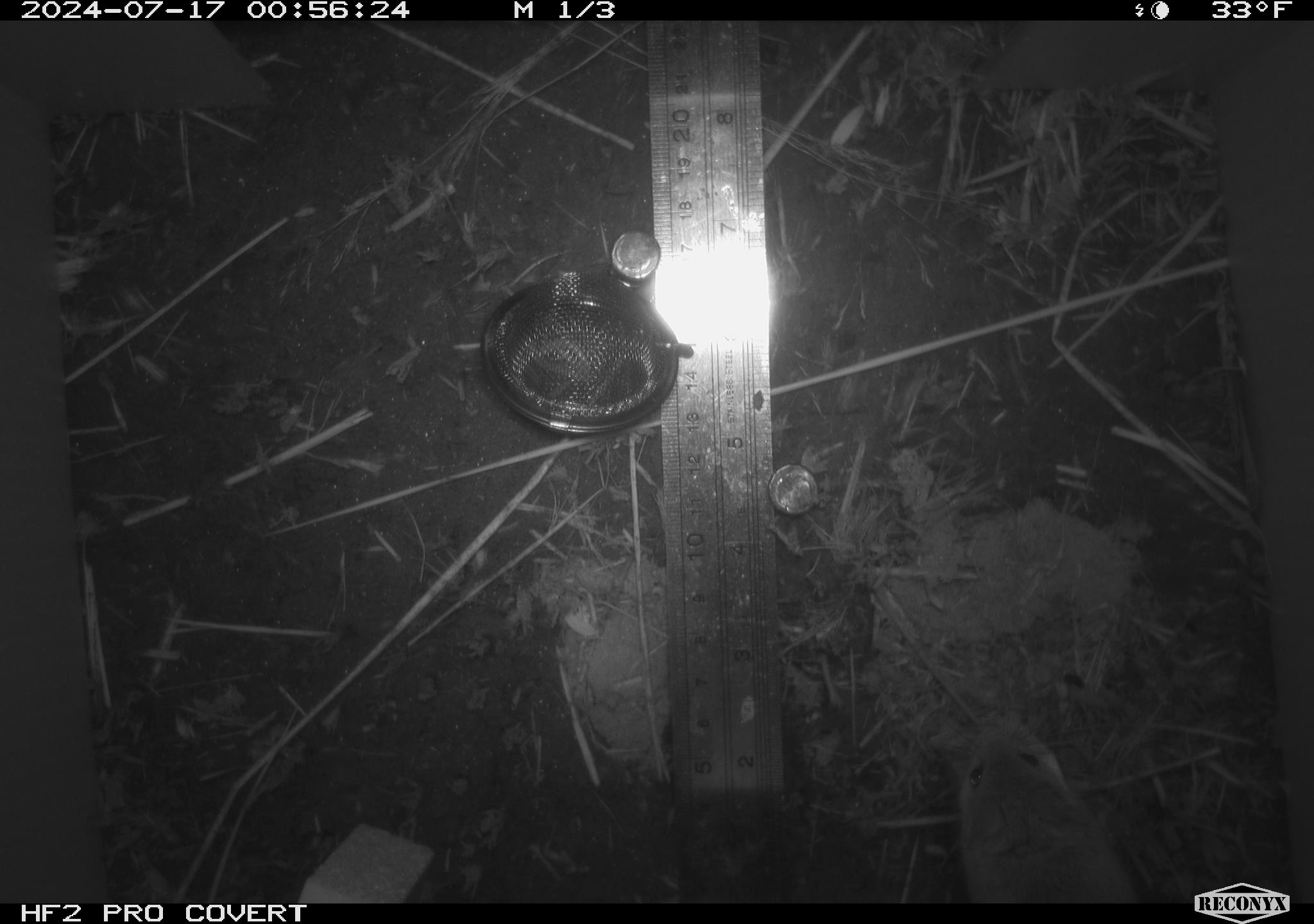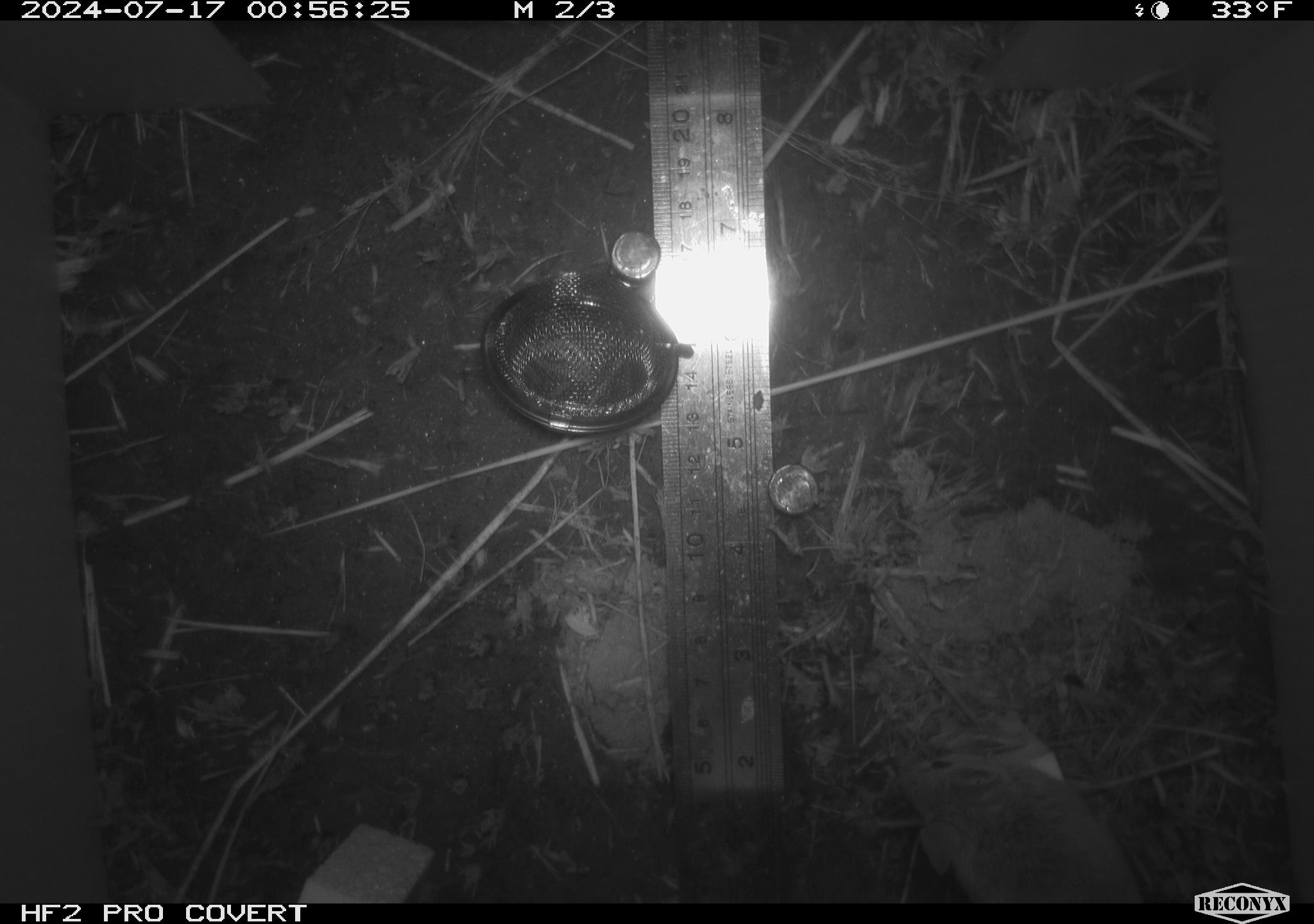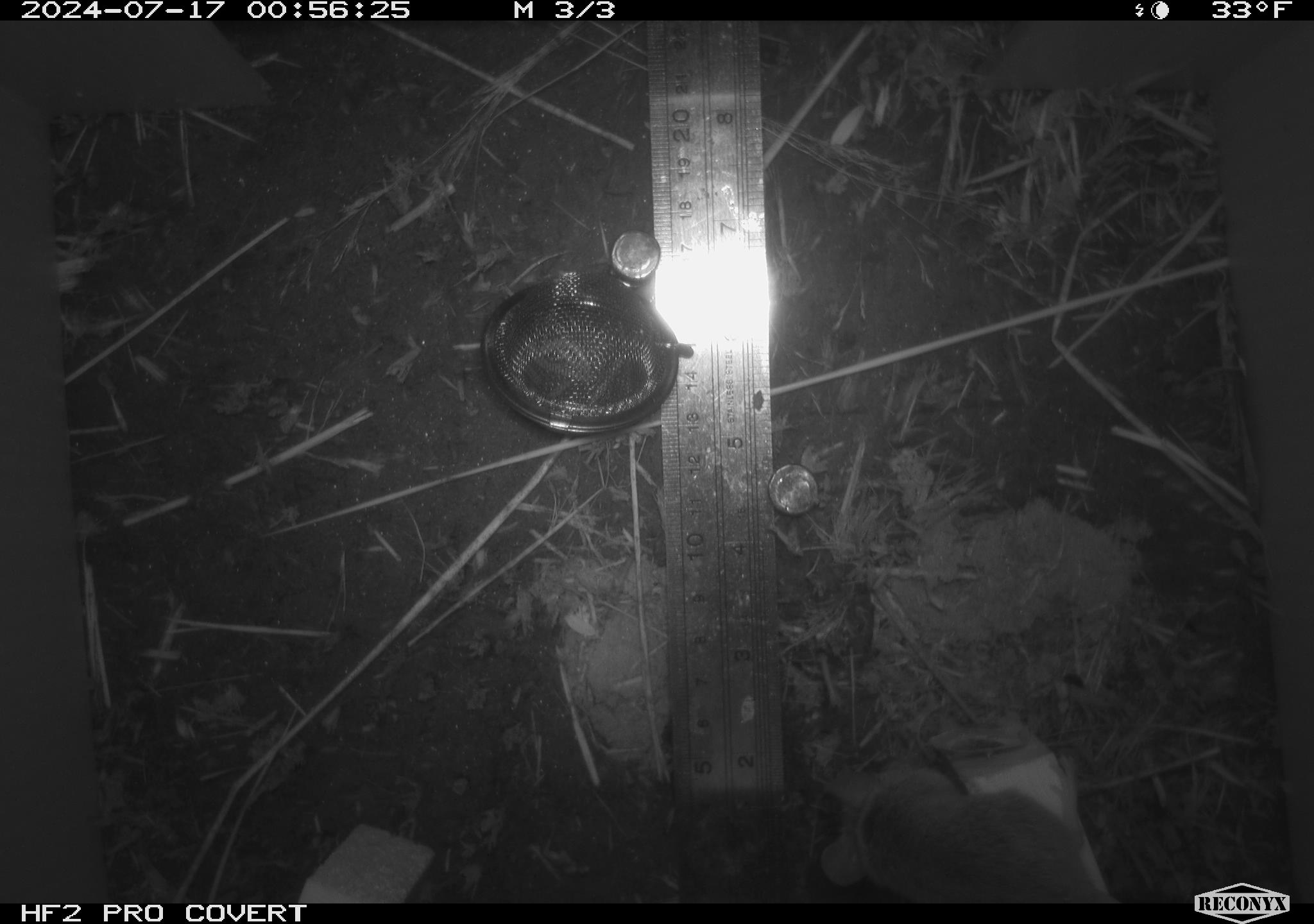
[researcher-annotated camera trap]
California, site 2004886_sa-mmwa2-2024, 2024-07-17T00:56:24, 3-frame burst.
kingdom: Animalia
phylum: Chordata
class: Mammalia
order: Rodentia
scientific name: Rodentia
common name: mouse species